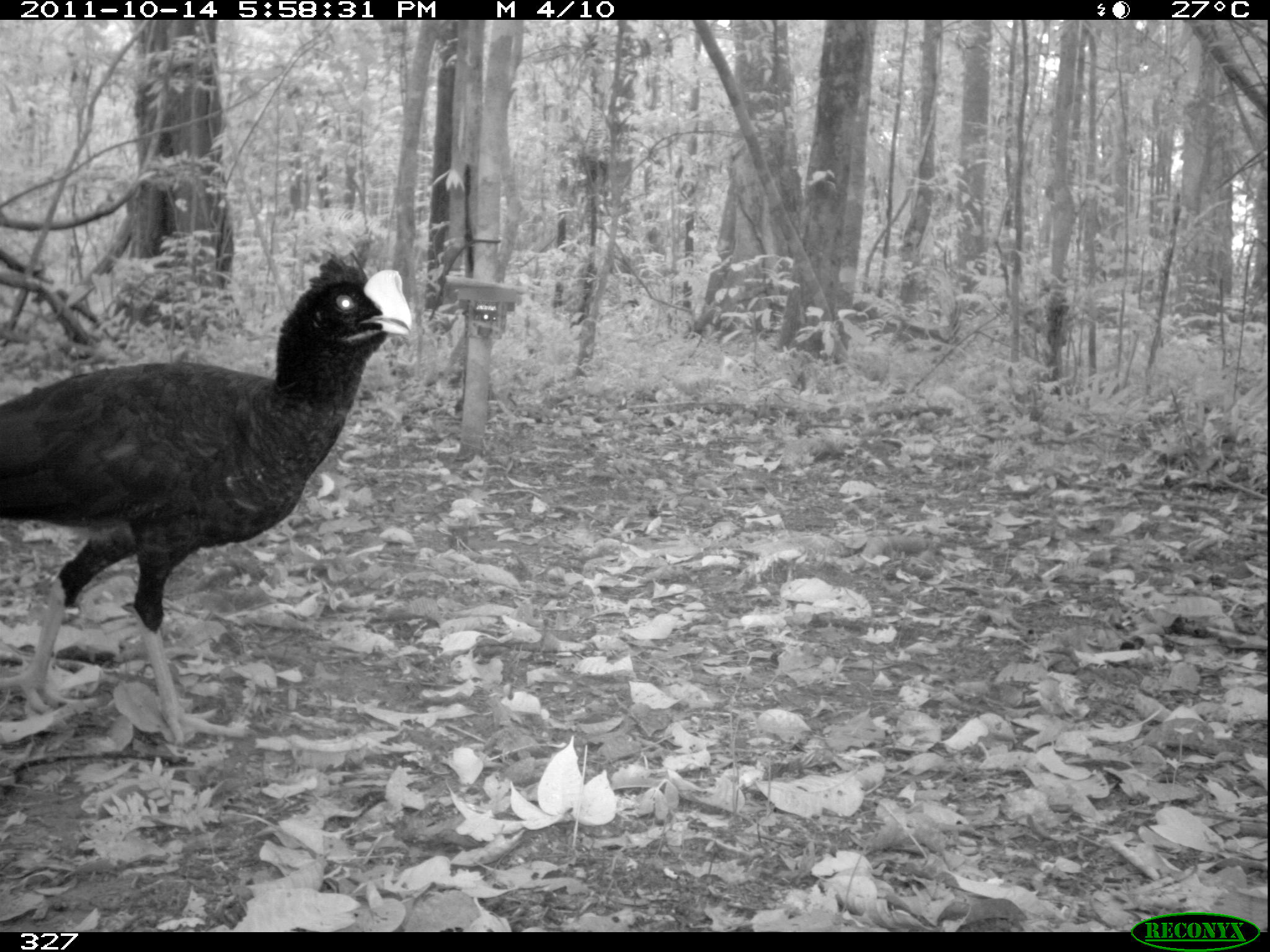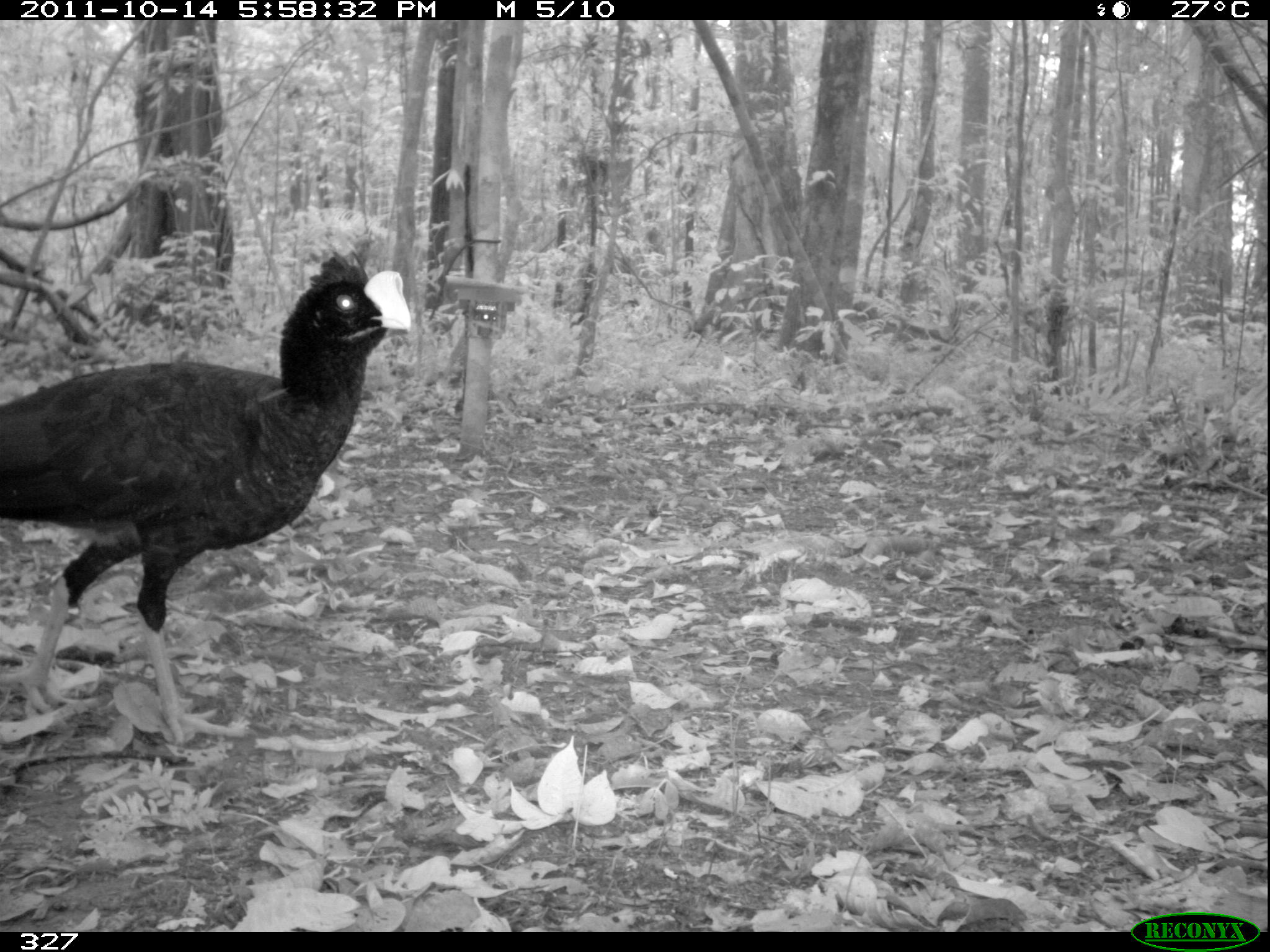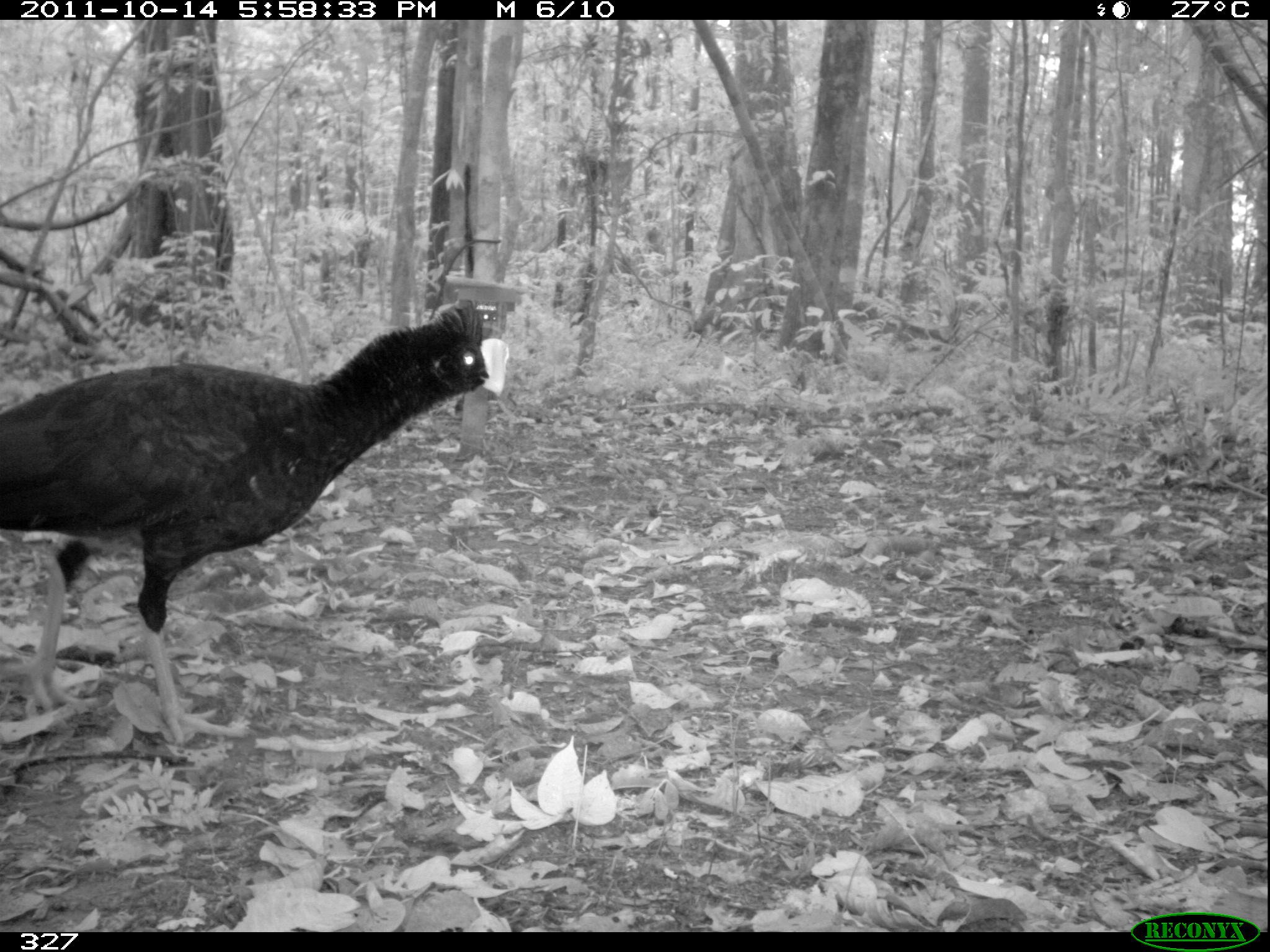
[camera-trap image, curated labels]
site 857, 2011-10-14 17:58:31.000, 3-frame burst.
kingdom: Animalia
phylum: Chordata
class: Aves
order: Galliformes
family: Cracidae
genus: Mitu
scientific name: Mitu tuberosum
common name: razor-billed curassow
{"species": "Mitu tuberosum (razor-billed curassow)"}